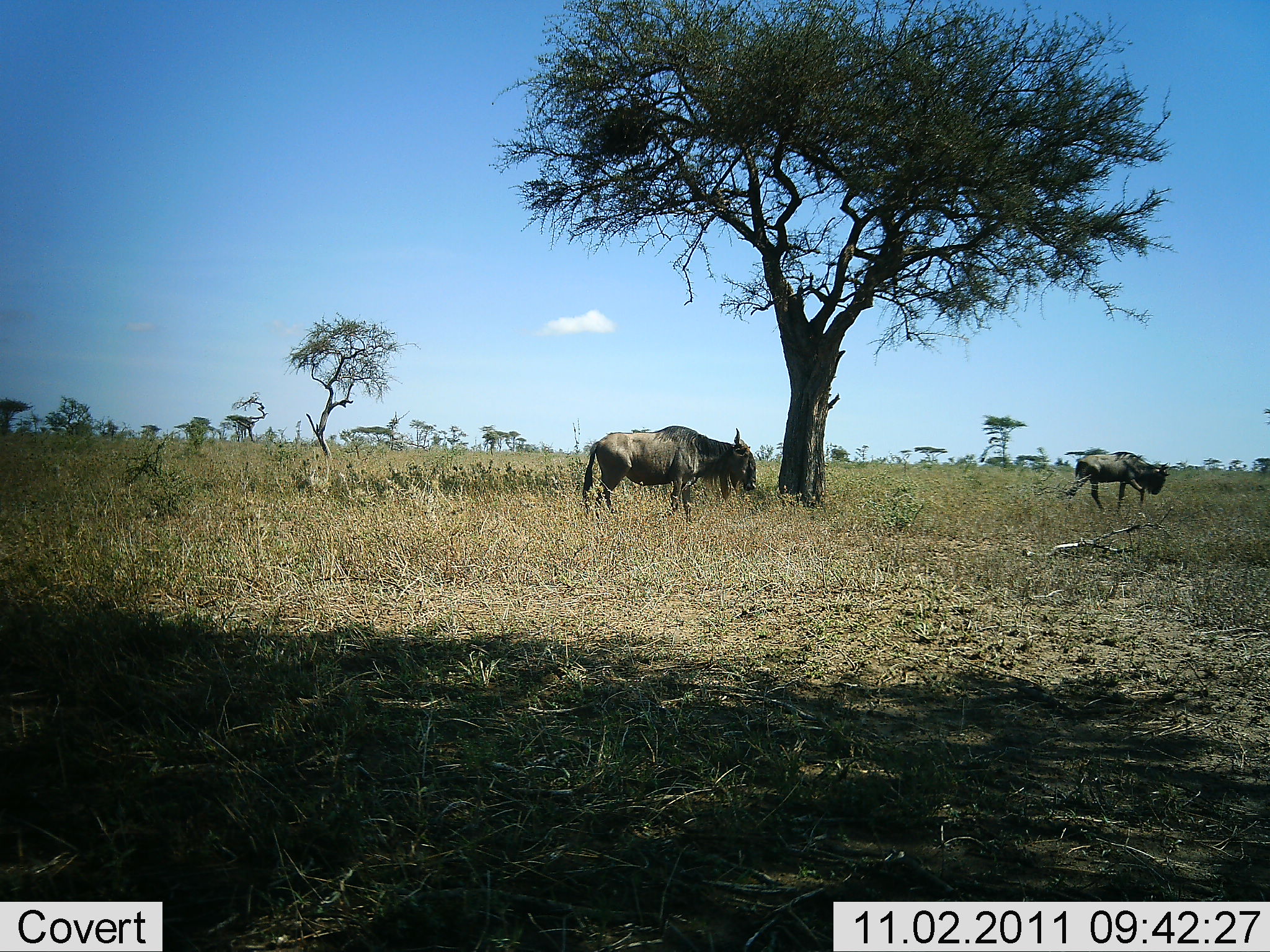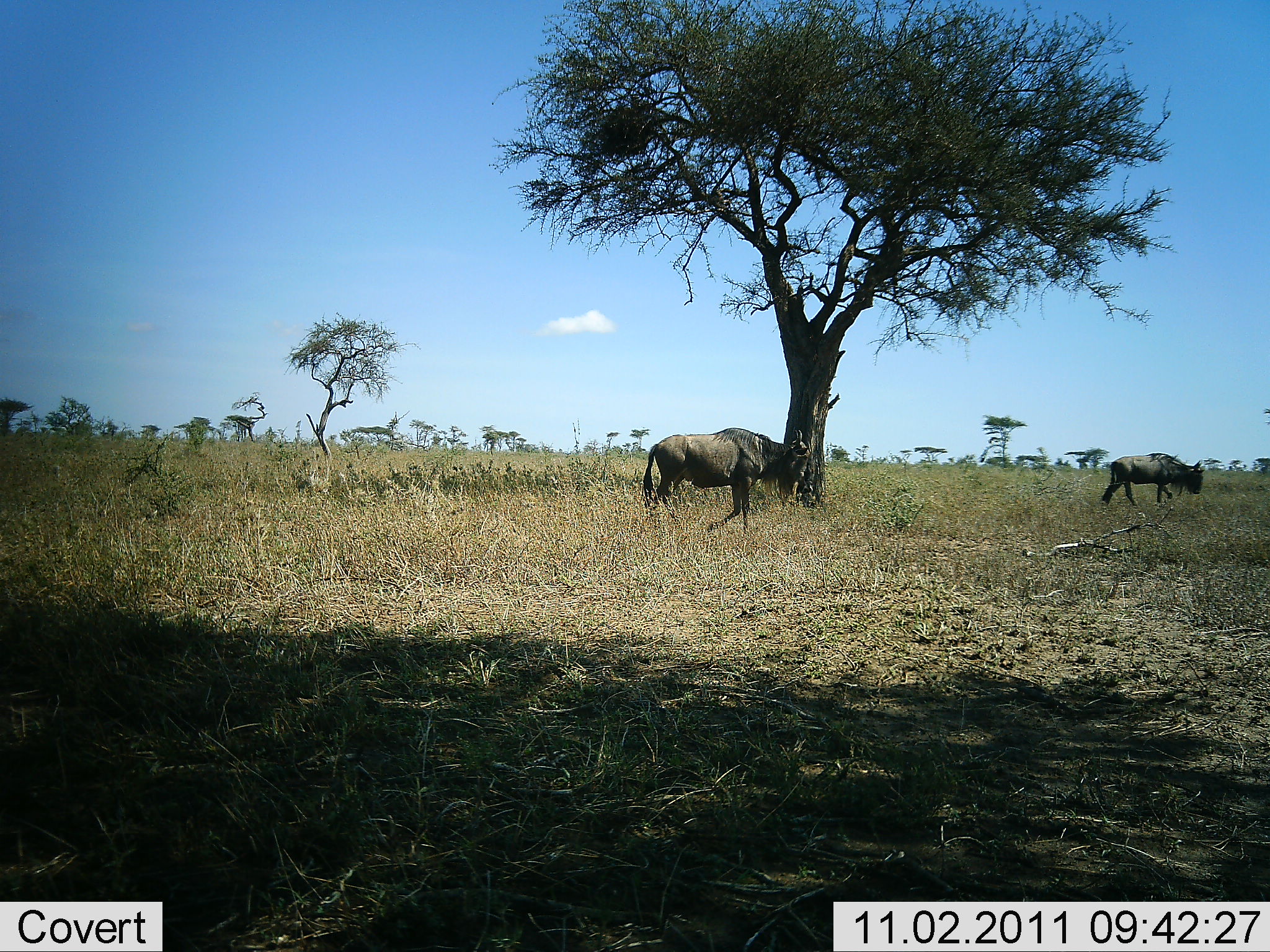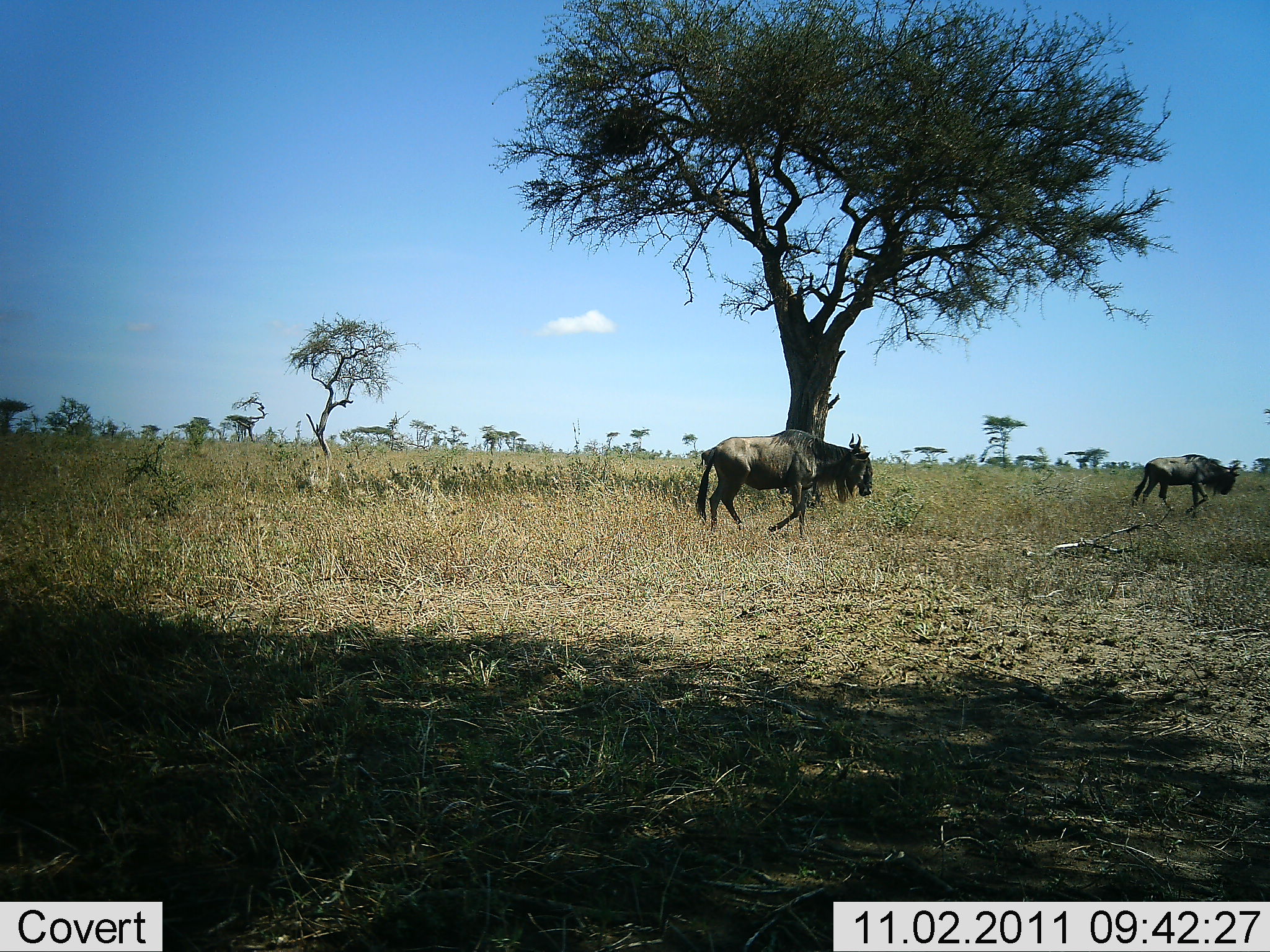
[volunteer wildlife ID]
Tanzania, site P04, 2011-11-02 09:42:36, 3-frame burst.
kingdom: Animalia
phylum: Chordata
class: Mammalia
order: Artiodactyla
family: Bovidae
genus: Connochaetes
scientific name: Connochaetes taurinus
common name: blue wildebeest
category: wildebeest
Wildebeest (blue wildebeest) (Connochaetes taurinus), count 2. Behavior (volunteer vote fractions): standing 0%, resting 0%, moving 100%, interacting 0%. Young present (vote fraction): 0%. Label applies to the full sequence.